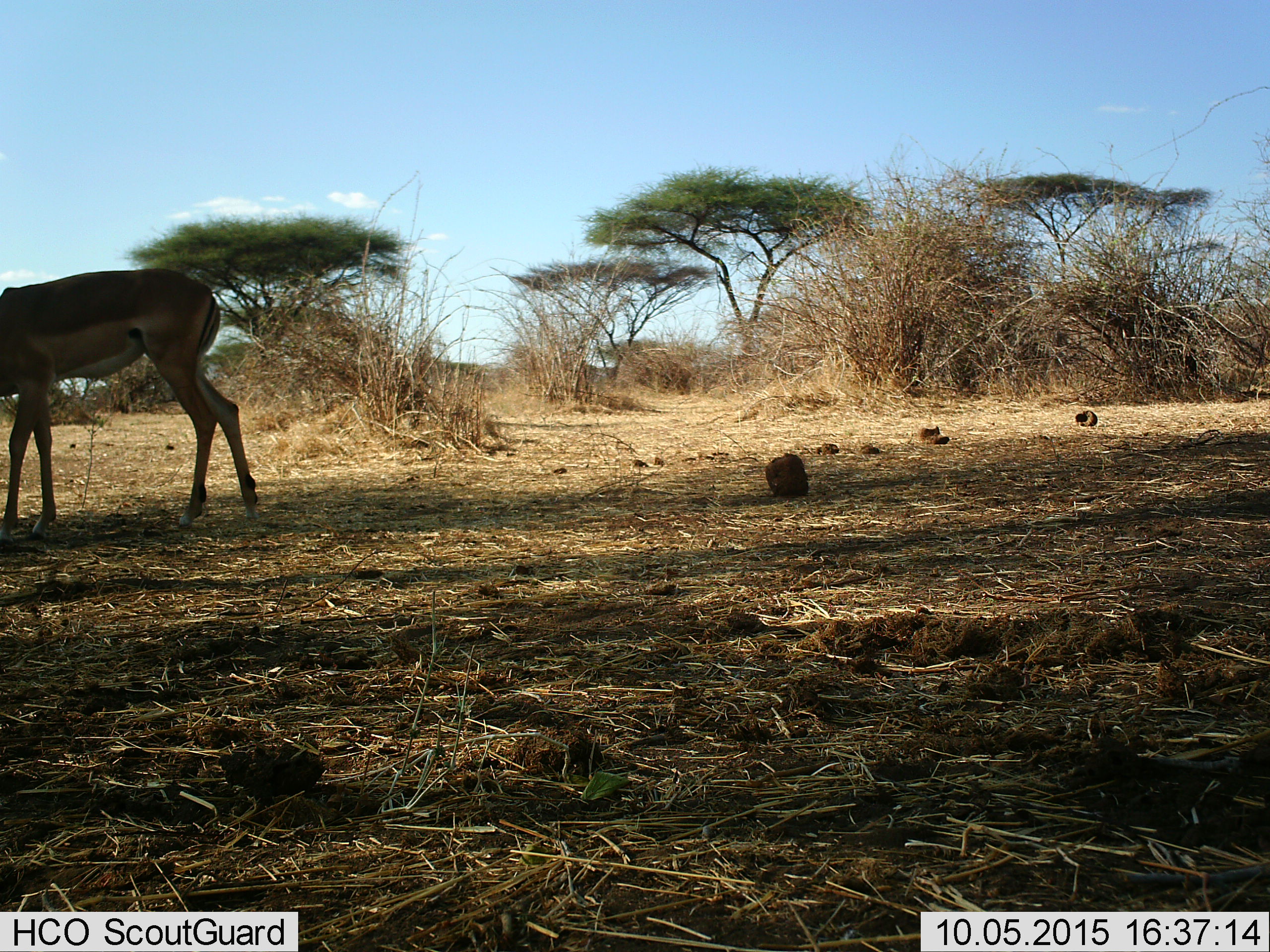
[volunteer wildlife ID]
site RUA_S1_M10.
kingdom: Animalia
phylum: Chordata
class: Mammalia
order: Artiodactyla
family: Bovidae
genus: Aepyceros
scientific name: Aepyceros melampus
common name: impala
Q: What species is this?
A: Impala (Aepyceros melampus).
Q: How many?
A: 1.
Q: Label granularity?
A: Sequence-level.